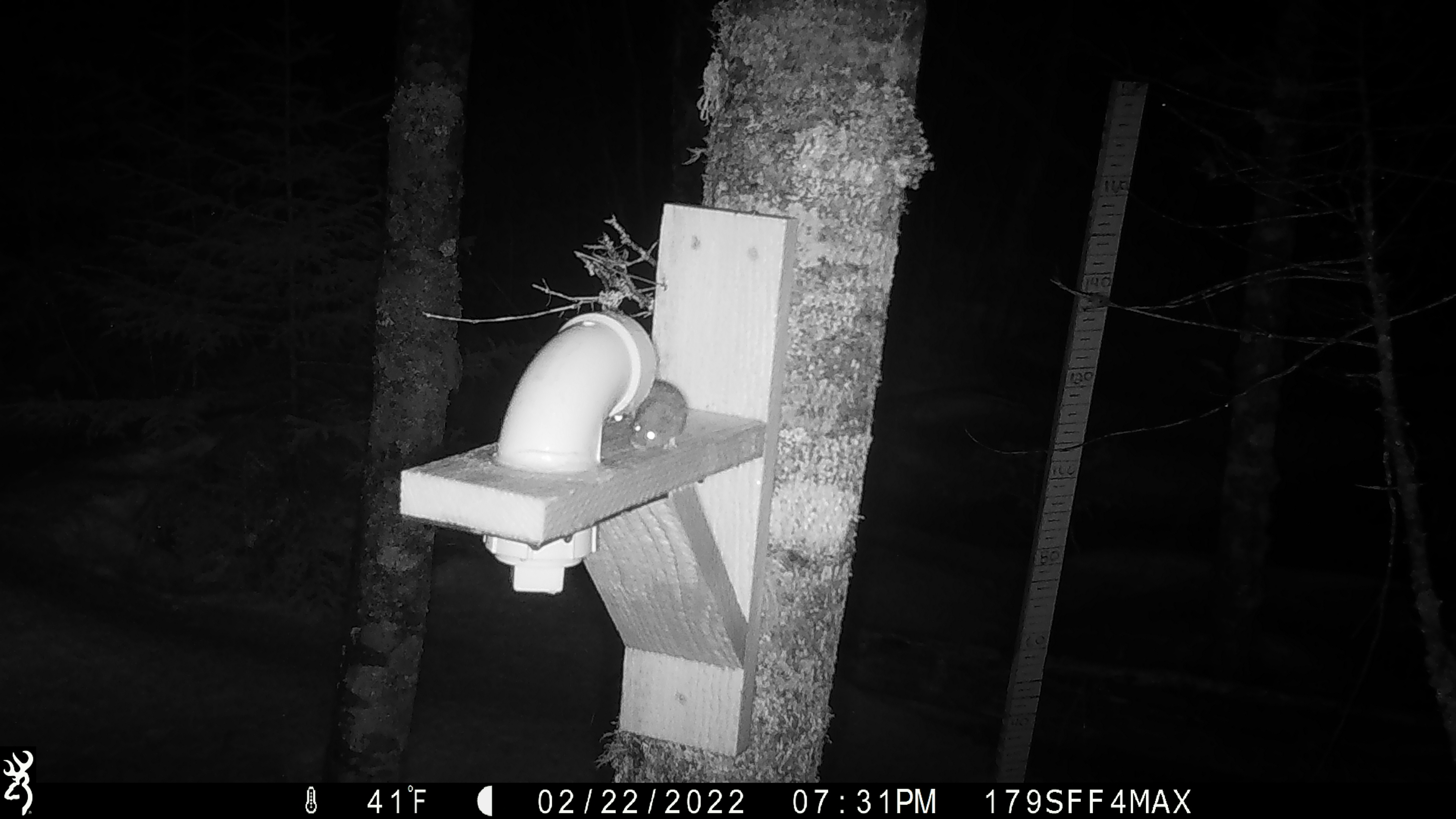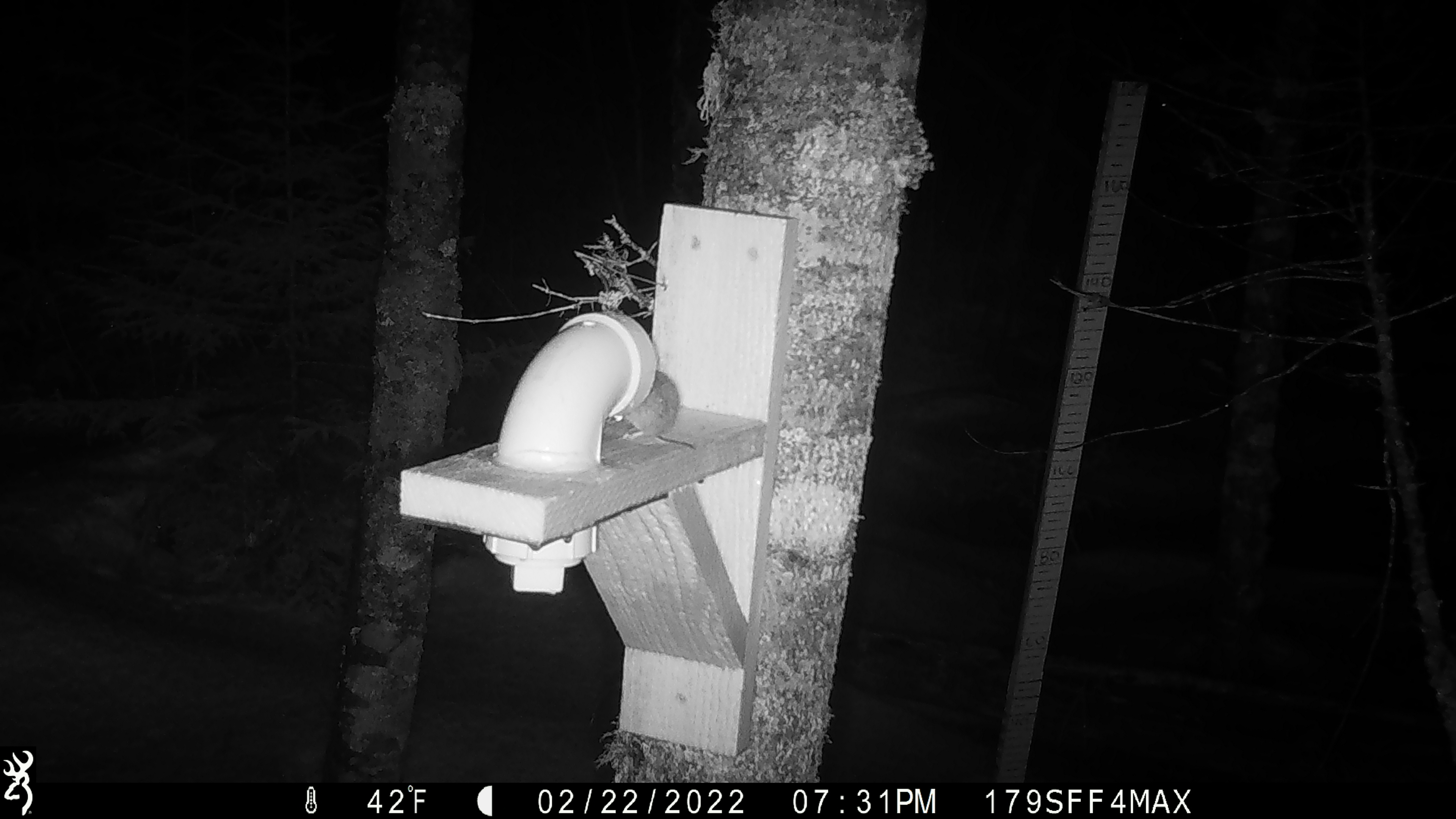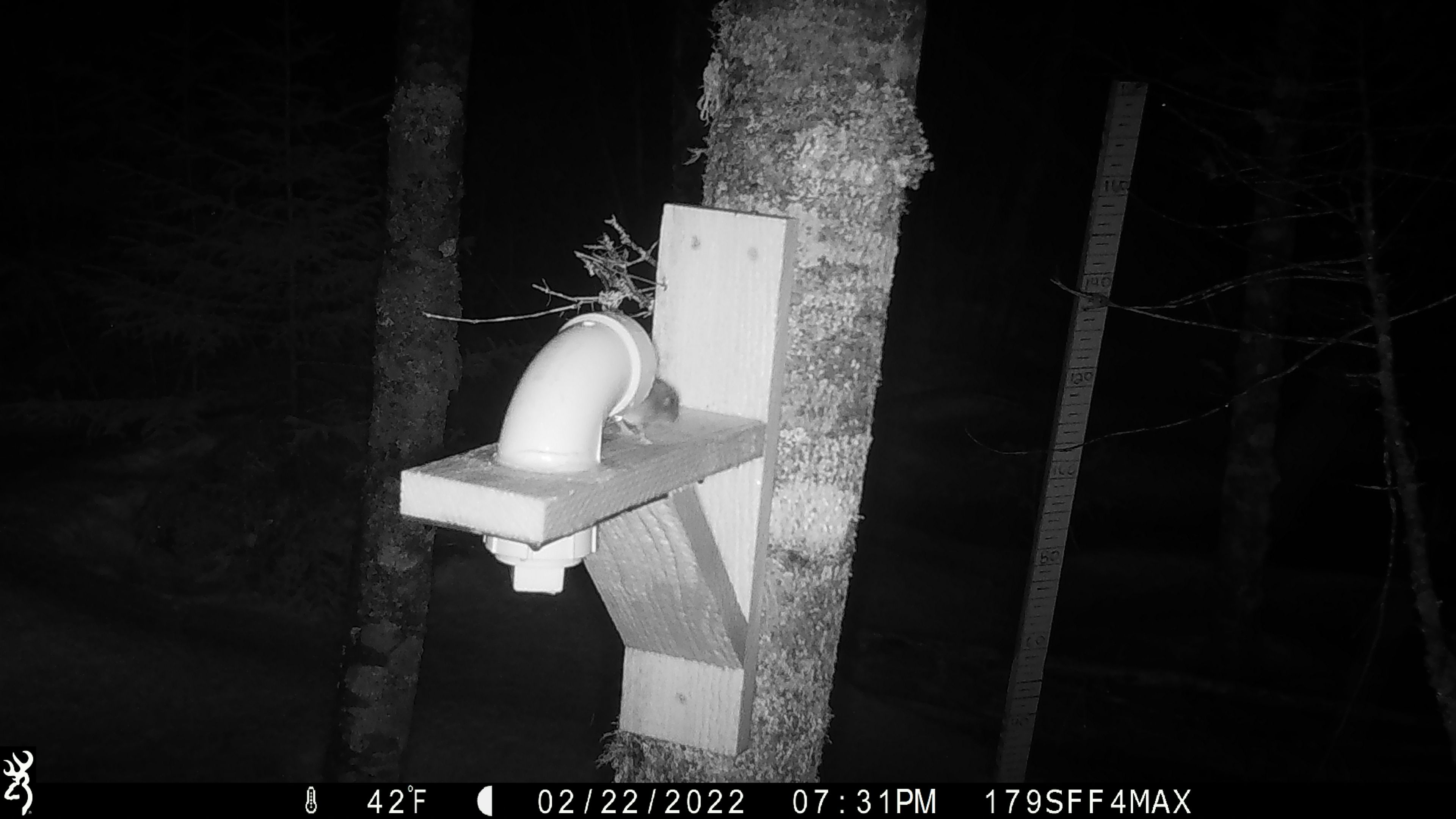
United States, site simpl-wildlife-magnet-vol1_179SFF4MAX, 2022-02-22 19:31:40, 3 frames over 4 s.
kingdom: Animalia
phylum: Chordata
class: Mammalia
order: Rodentia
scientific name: Rodentia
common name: mouse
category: mouse sp.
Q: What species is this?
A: Mouse sp. (mouse) (Rodentia).